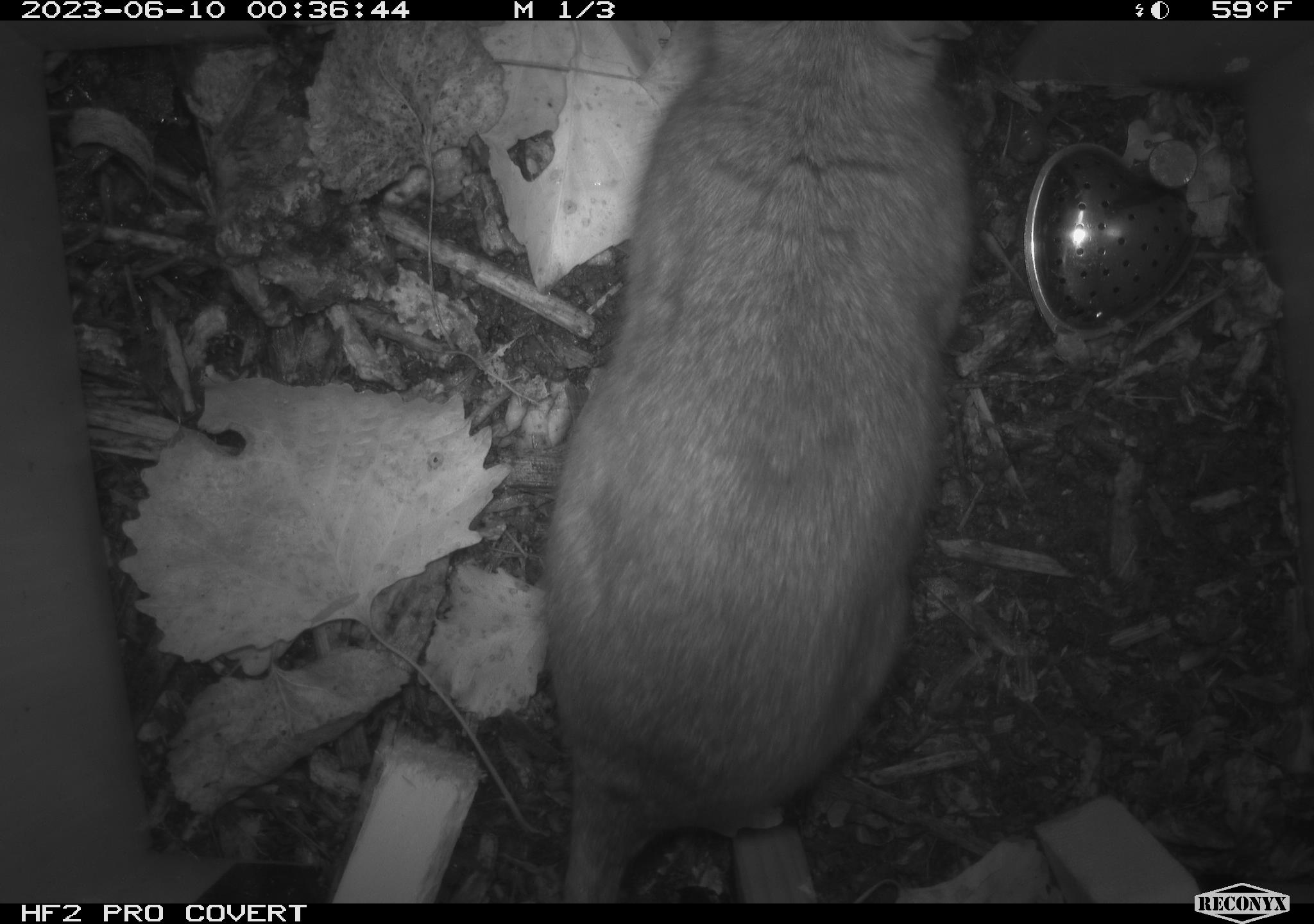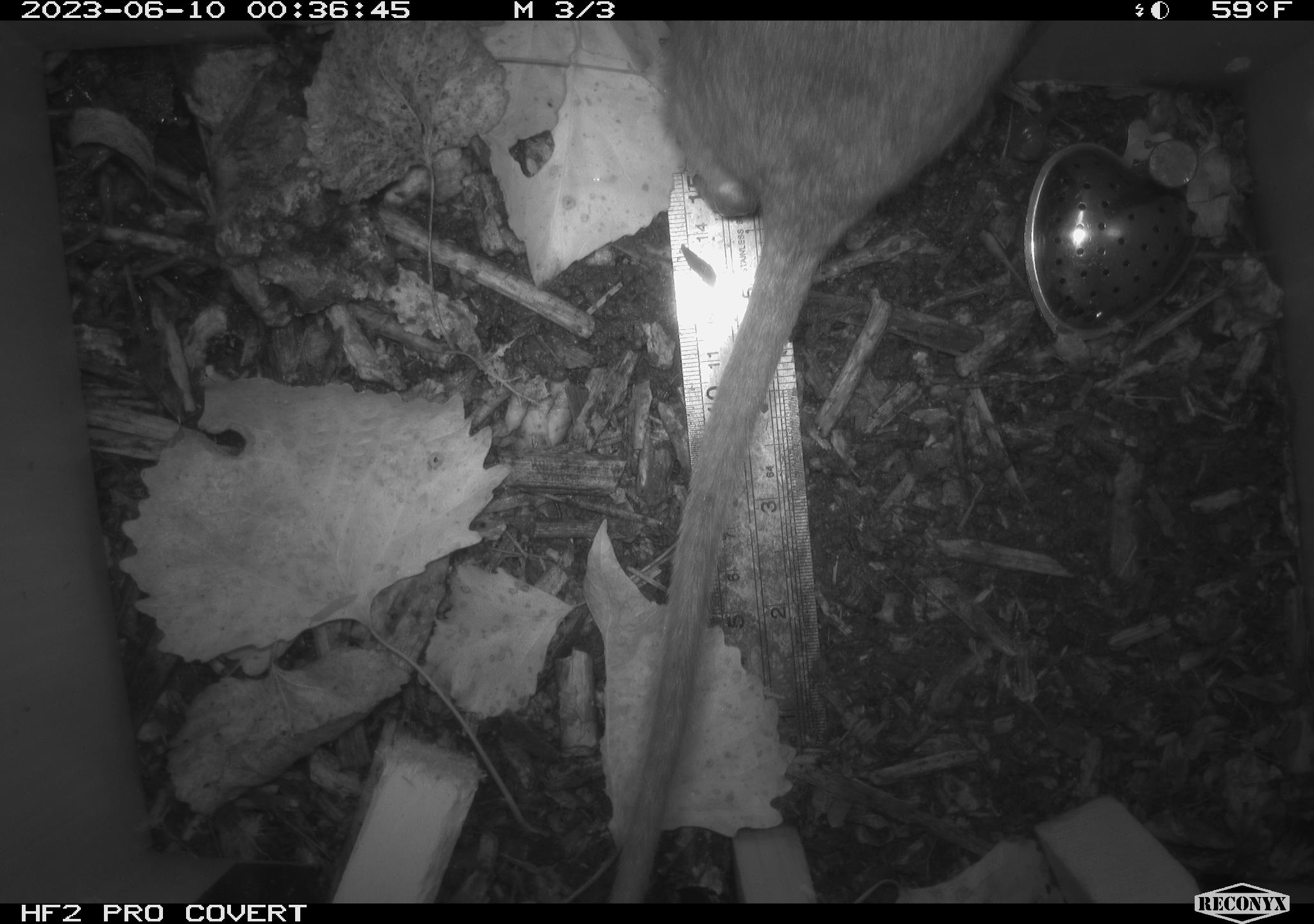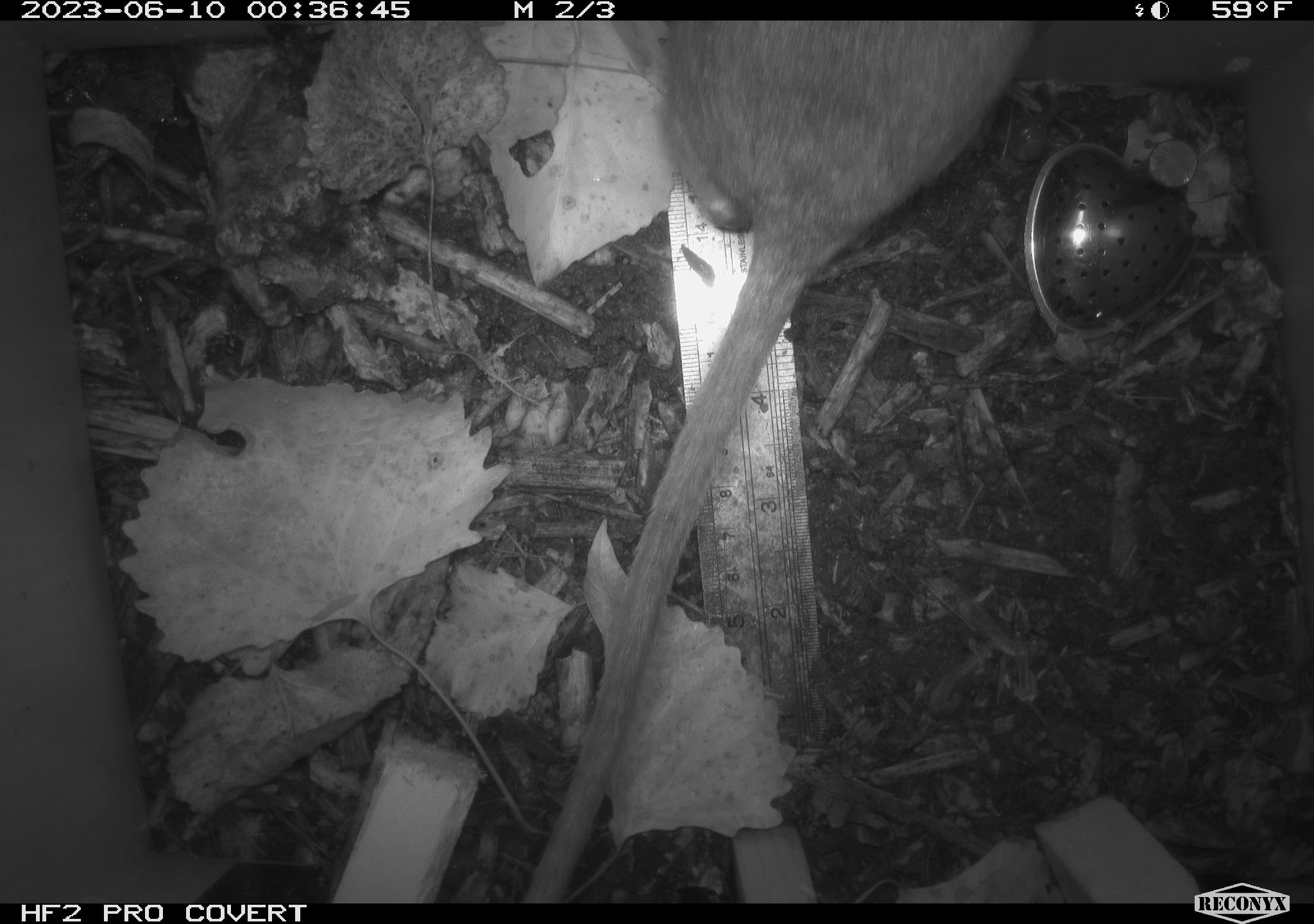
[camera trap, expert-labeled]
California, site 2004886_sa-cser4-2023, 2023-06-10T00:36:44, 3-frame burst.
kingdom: Animalia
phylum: Chordata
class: Mammalia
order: Rodentia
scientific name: Rodentia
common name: woodrat or rat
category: woodrat or rat species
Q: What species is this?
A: Woodrat or rat species (woodrat or rat) (Rodentia).